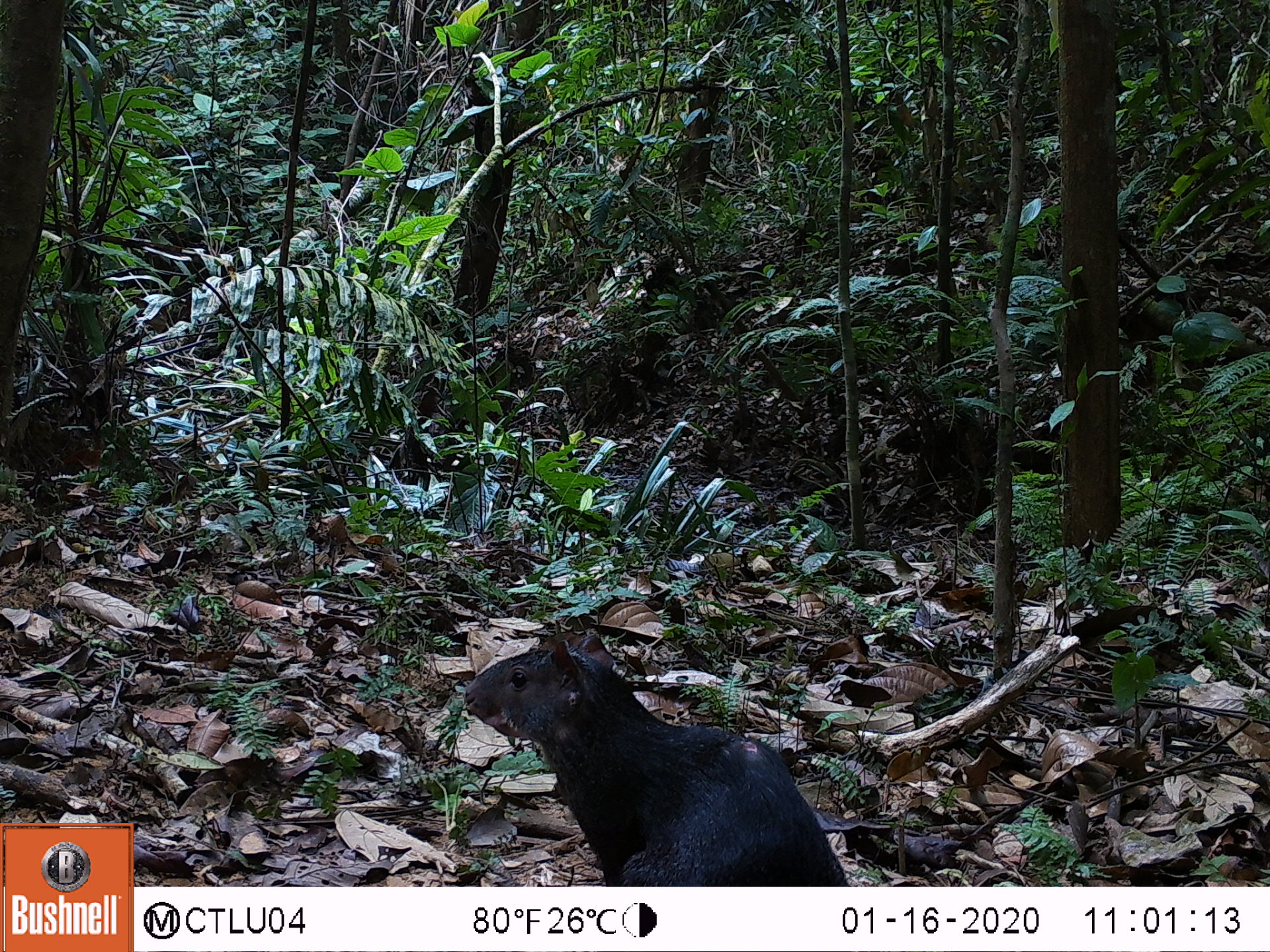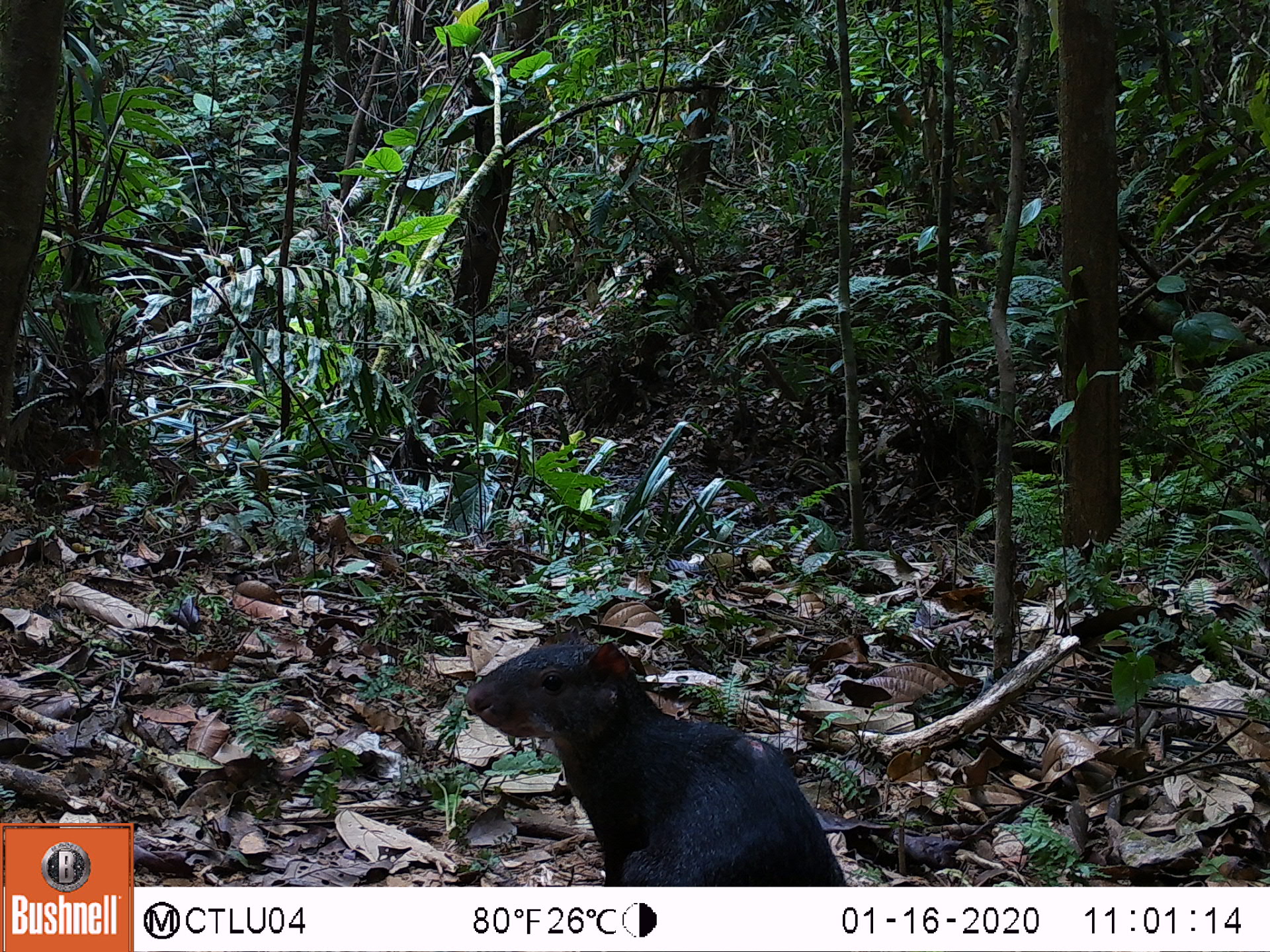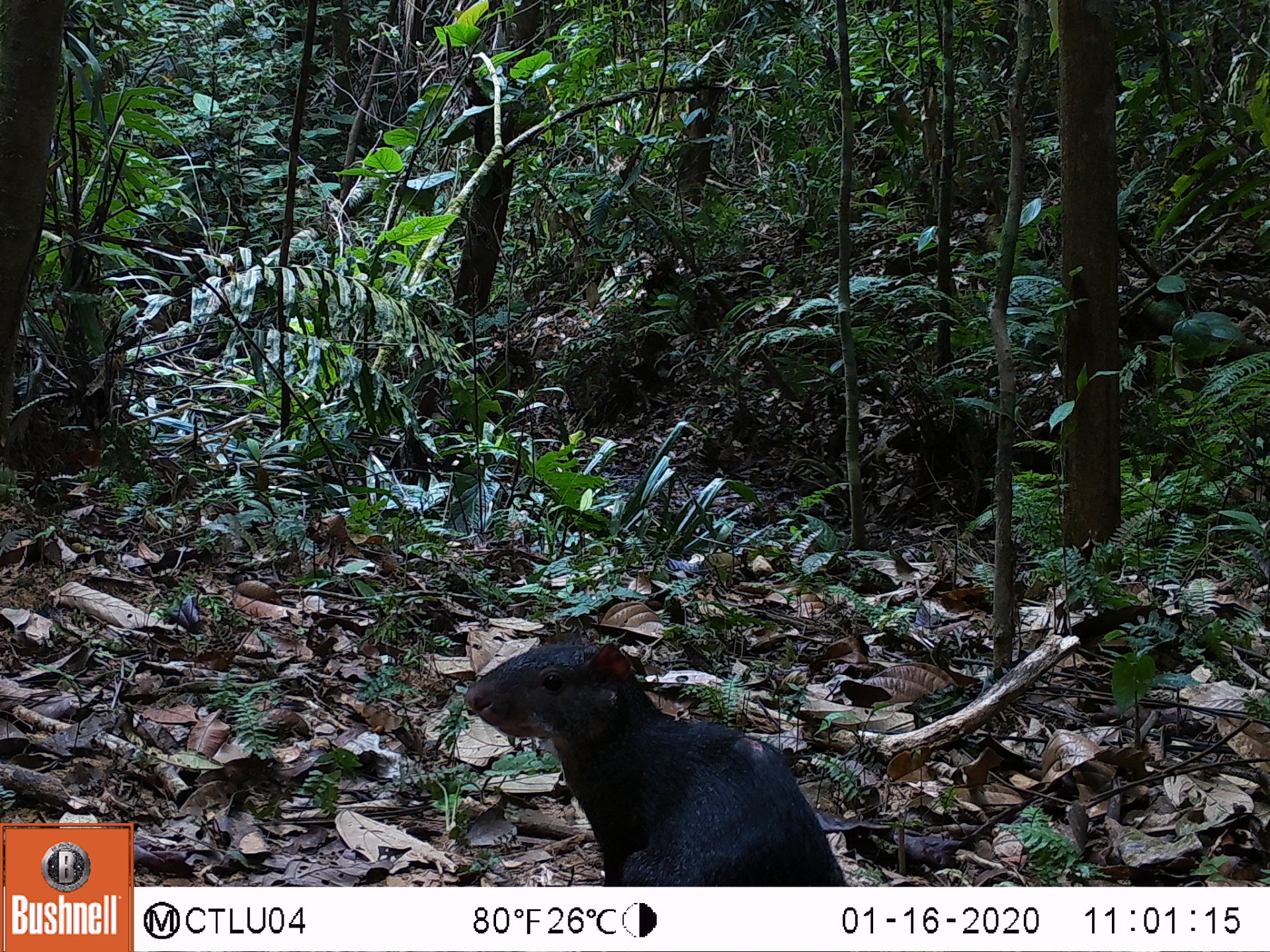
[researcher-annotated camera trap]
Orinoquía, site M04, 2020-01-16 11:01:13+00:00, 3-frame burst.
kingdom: Animalia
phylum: Chordata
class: Mammalia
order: Rodentia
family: Dasyproctidae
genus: Dasyprocta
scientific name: Dasyprocta fuliginosa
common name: black agouti